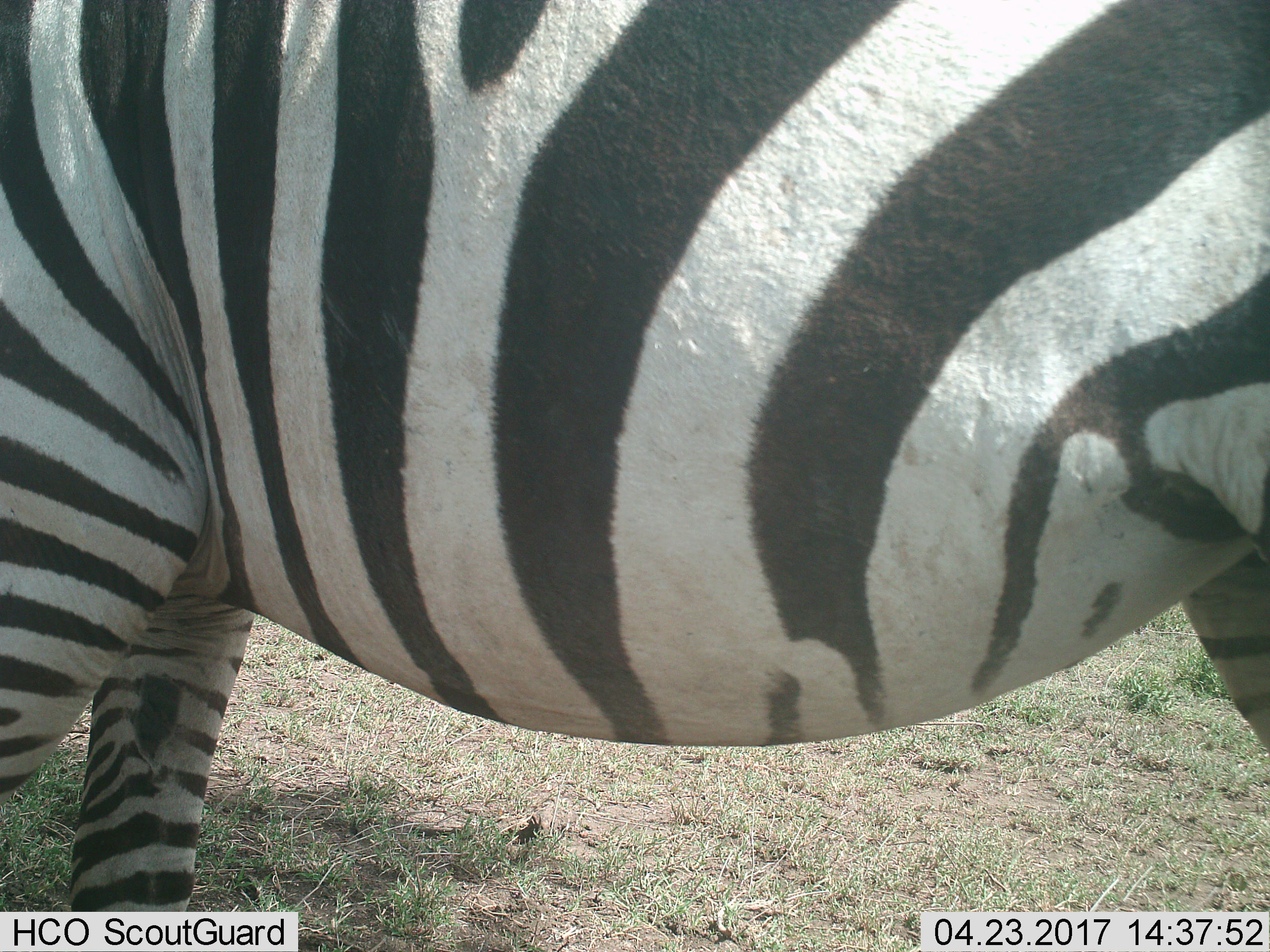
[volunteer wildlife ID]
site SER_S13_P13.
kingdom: Animalia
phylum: Chordata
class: Mammalia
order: Perissodactyla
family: Equidae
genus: Equus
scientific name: Equus quagga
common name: plains zebra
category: zebraplains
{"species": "zebraplains (plains zebra) (Equus quagga)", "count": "1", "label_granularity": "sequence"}